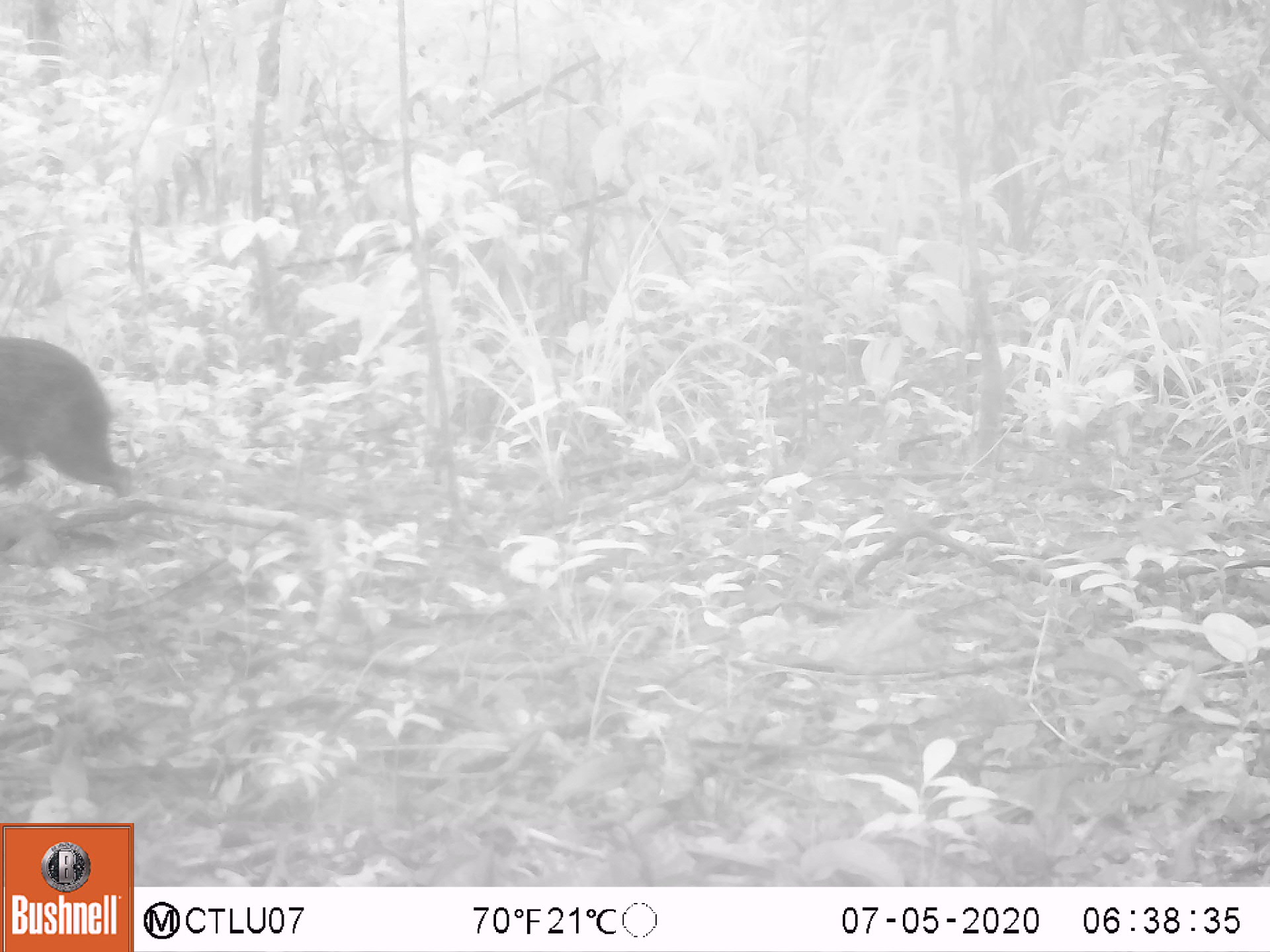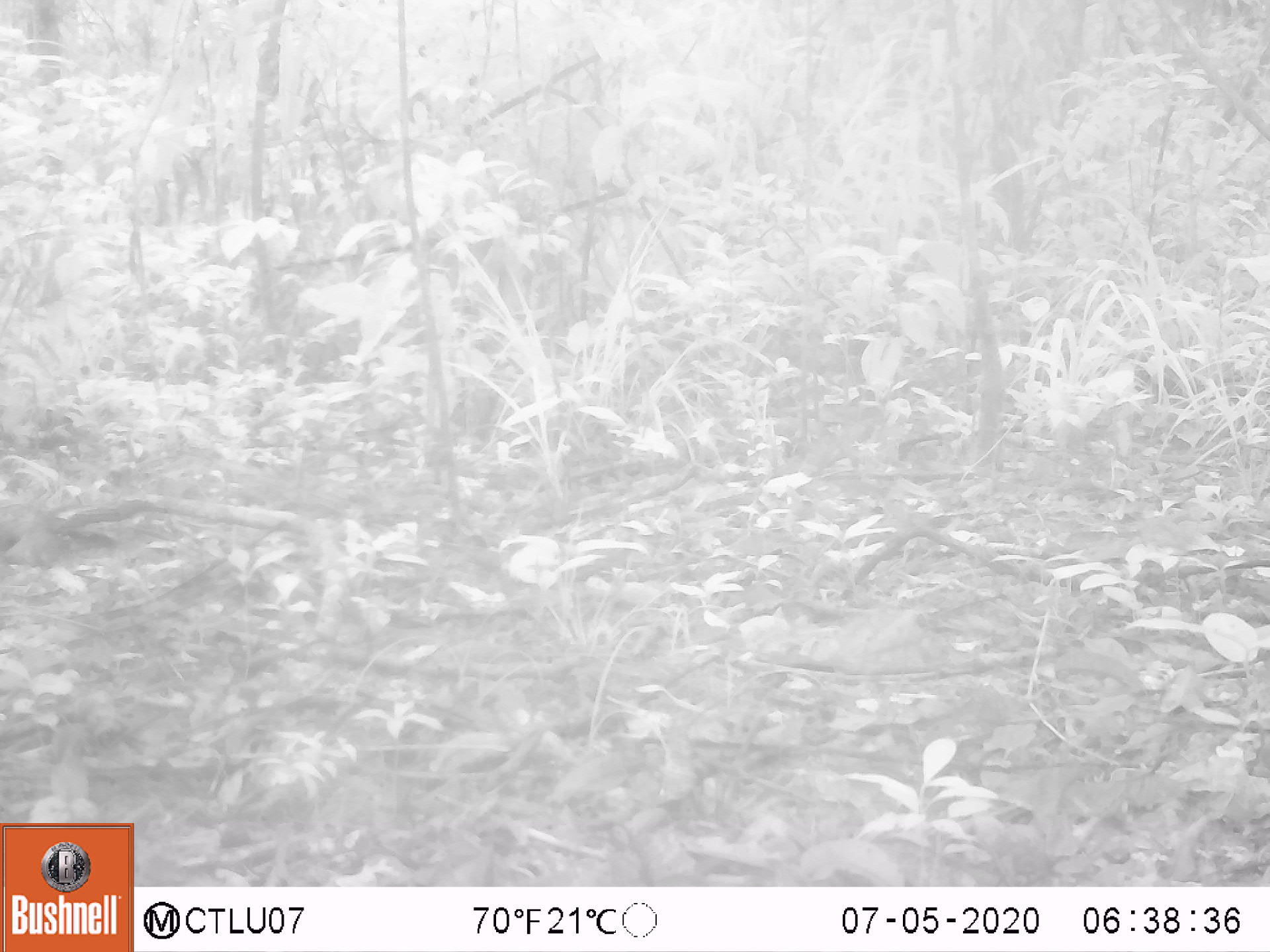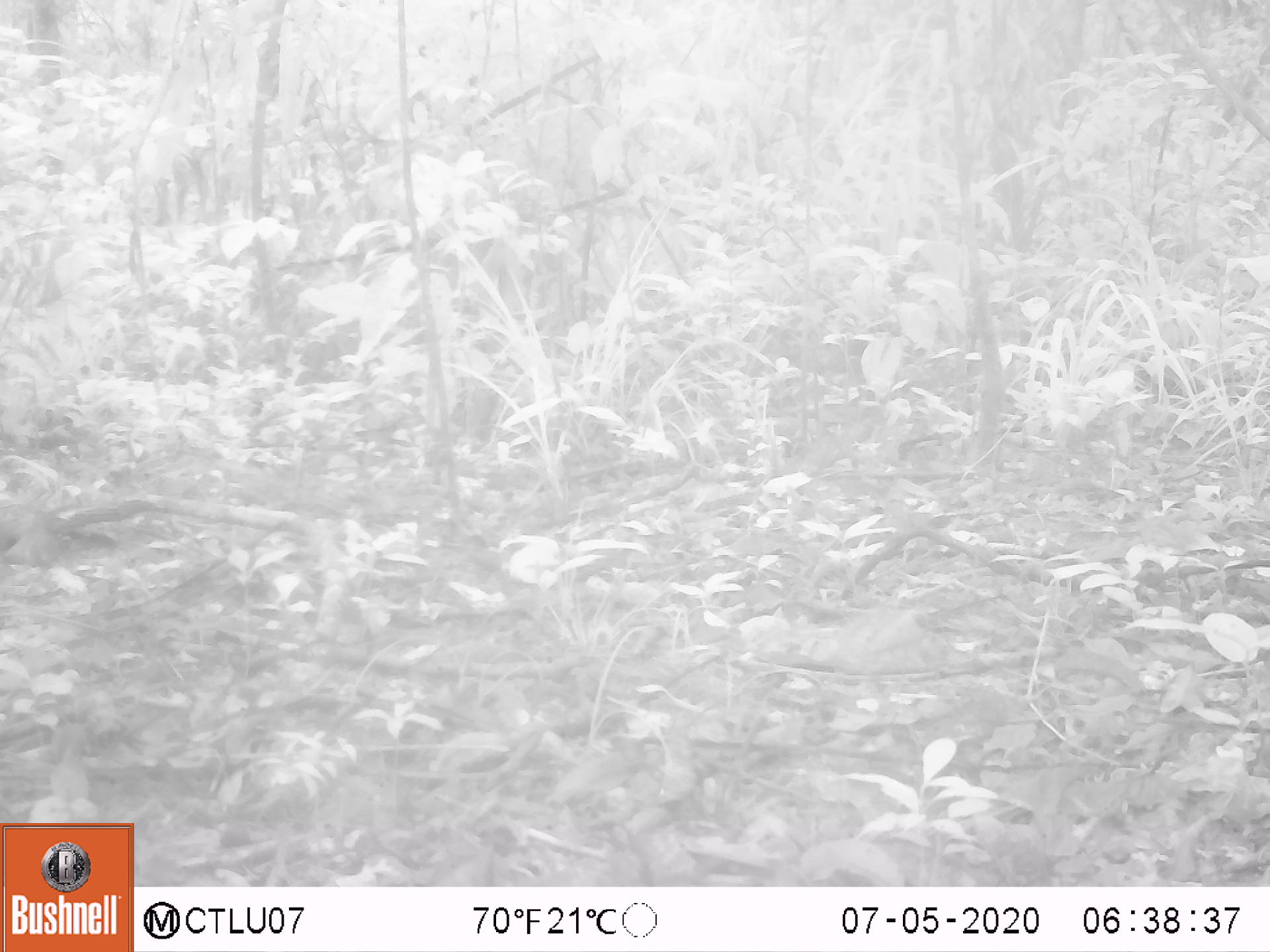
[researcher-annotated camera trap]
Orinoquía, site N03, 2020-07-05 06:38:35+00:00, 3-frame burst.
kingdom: Animalia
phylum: Chordata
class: Mammalia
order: Rodentia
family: Dasyproctidae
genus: Dasyprocta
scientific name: Dasyprocta fuliginosa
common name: black agouti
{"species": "black agouti (Dasyprocta fuliginosa)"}